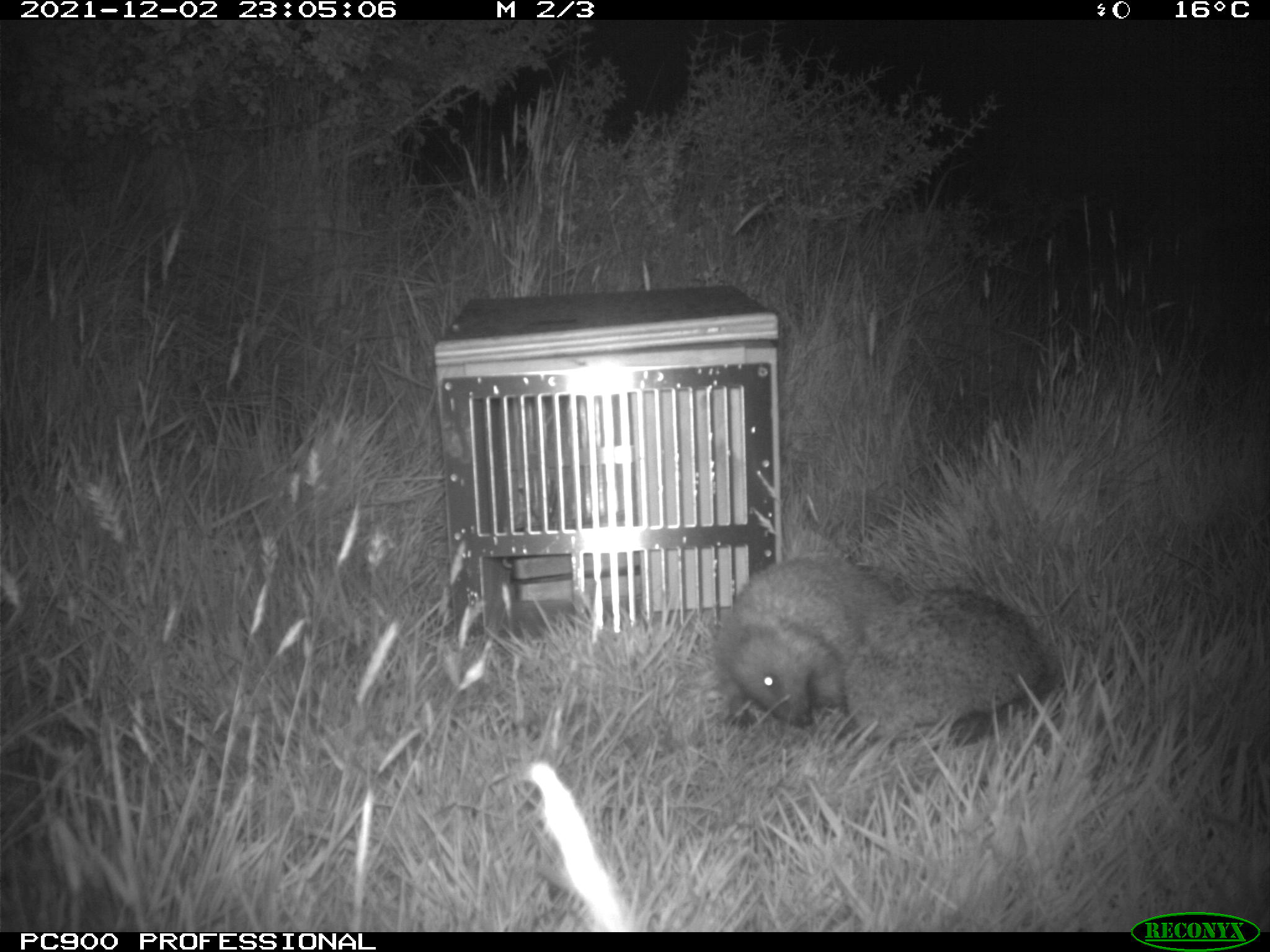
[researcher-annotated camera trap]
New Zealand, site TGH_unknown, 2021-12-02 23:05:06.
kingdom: Animalia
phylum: Chordata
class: Mammalia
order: Eulipotyphla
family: Erinaceidae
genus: Erinaceus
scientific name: Erinaceus europaeus europaeus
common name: european hedgehog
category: hedgehog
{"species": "hedgehog (european hedgehog) (Erinaceus europaeus europaeus)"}